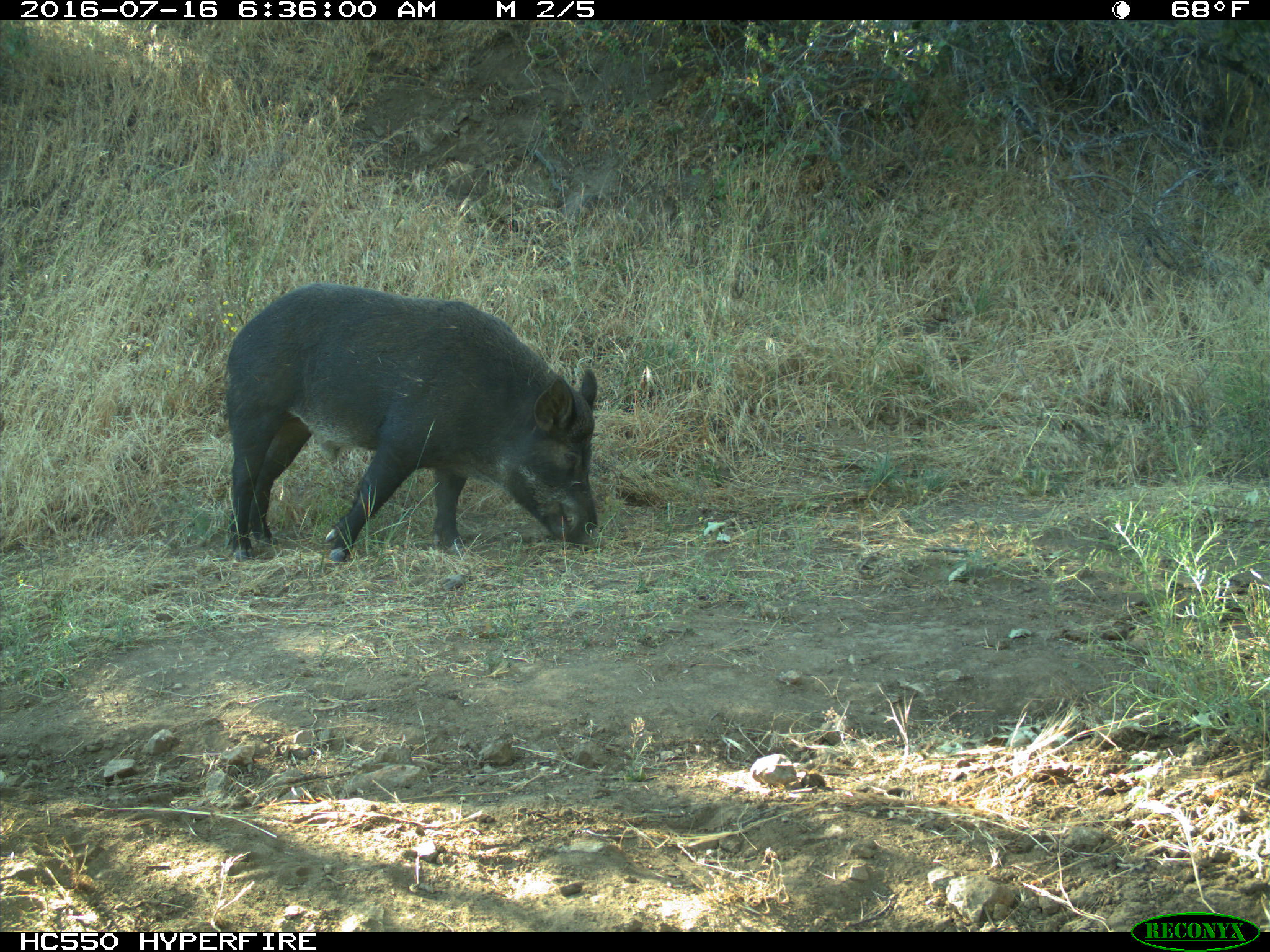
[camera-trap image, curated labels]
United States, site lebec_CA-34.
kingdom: Animalia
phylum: Chordata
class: Mammalia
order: Artiodactyla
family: Suidae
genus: Sus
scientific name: Sus scrofa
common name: wild boar